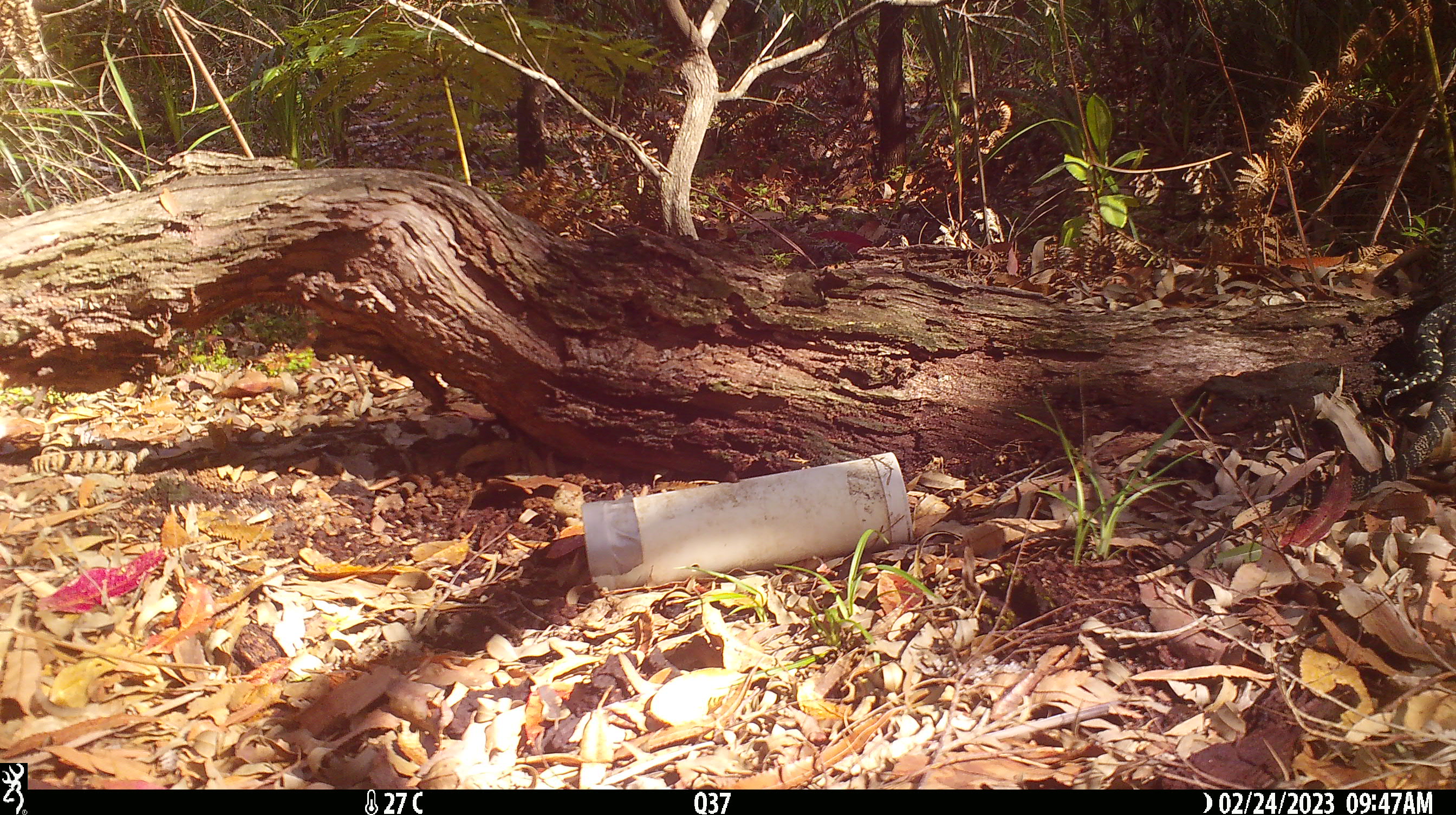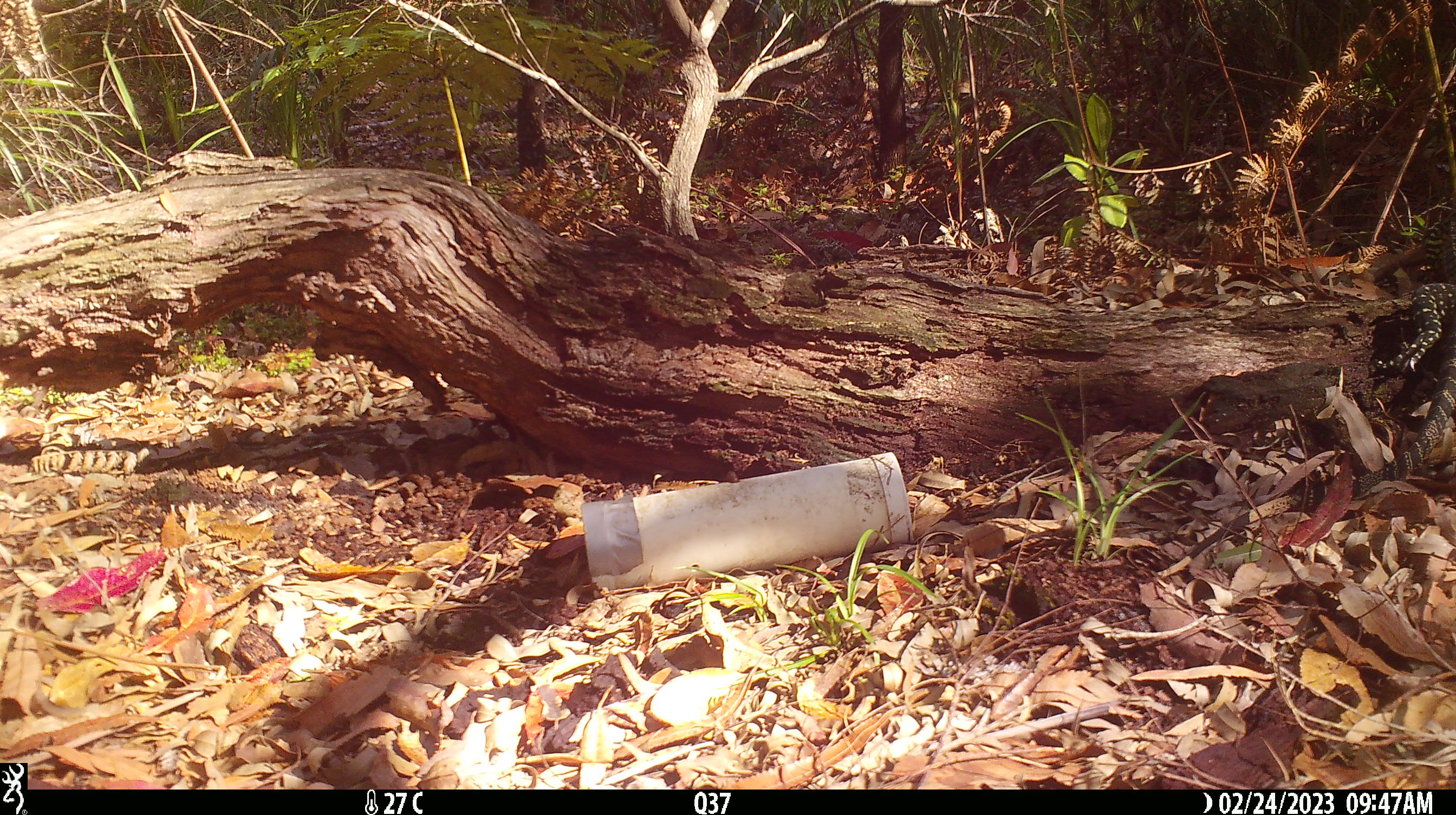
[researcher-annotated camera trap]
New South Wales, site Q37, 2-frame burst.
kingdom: Animalia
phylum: Chordata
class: Reptilia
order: Squamata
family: Varanidae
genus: Varanus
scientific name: Varanus varius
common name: lace monitor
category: goanna